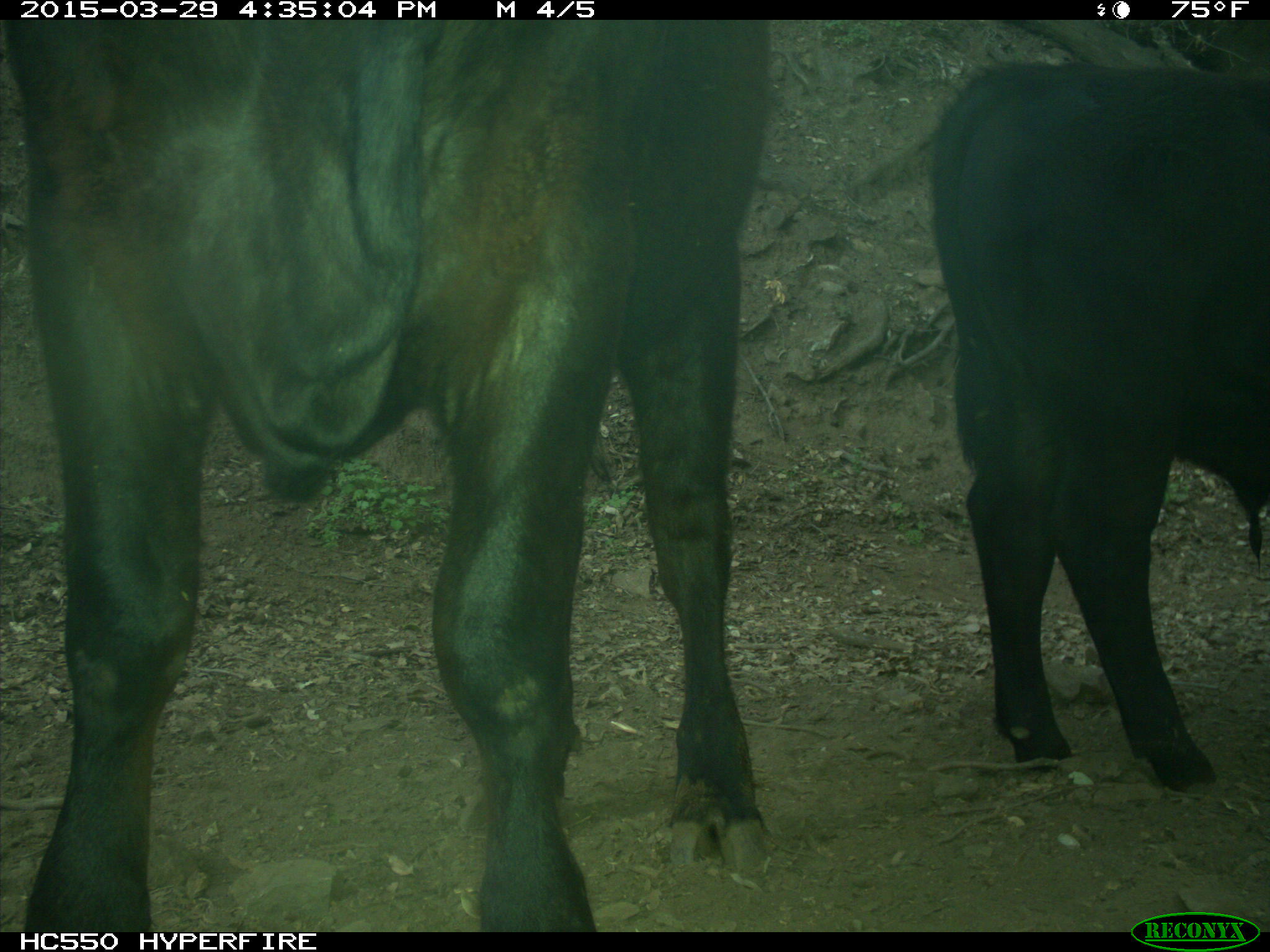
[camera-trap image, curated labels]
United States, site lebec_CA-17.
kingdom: Animalia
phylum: Chordata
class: Mammalia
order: Artiodactyla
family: Bovidae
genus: Bos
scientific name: Bos taurus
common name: domestic cow